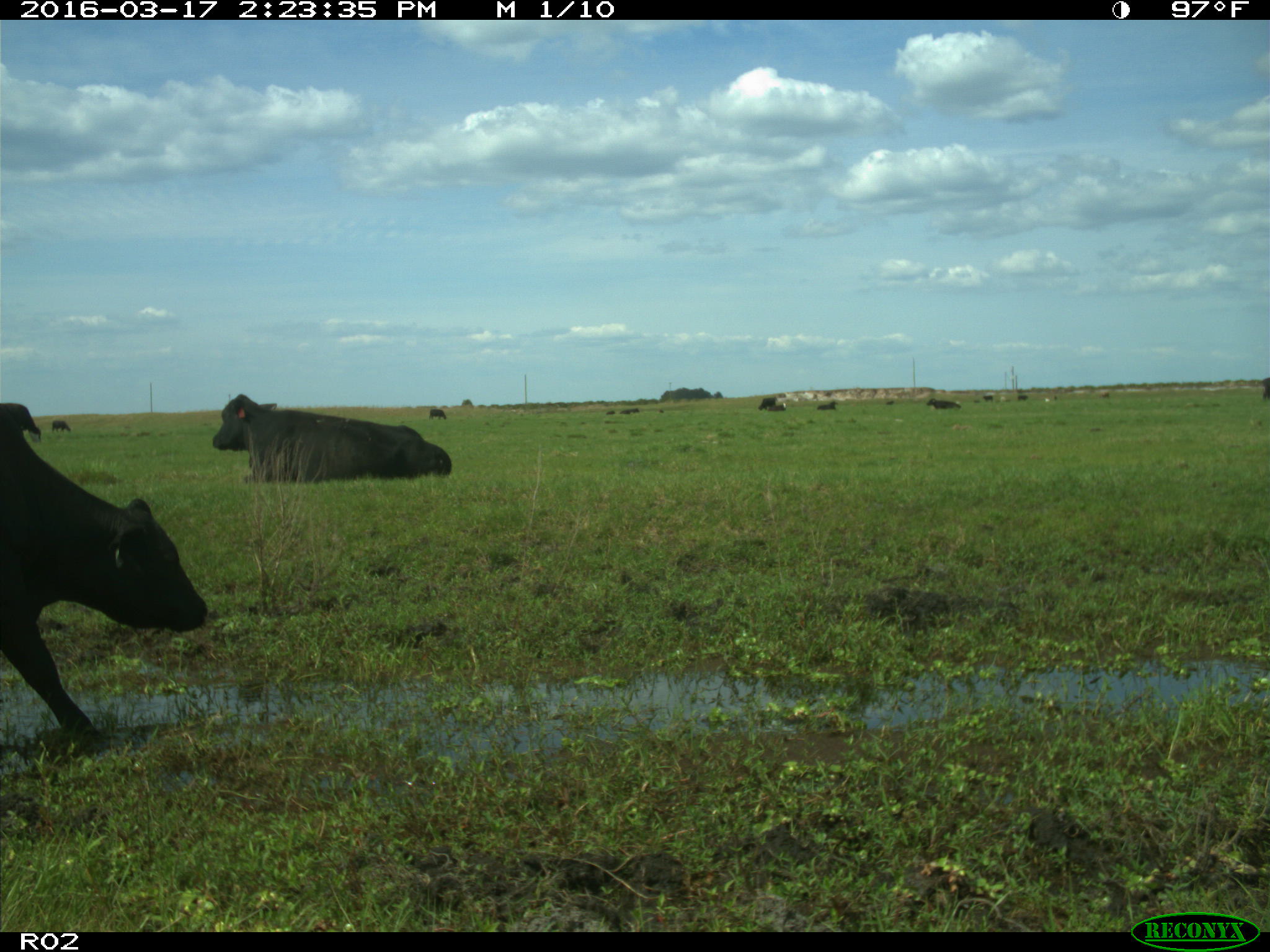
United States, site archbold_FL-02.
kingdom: Animalia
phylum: Chordata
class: Mammalia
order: Artiodactyla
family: Bovidae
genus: Bos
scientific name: Bos taurus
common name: domestic cow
Bos taurus (domestic cow).